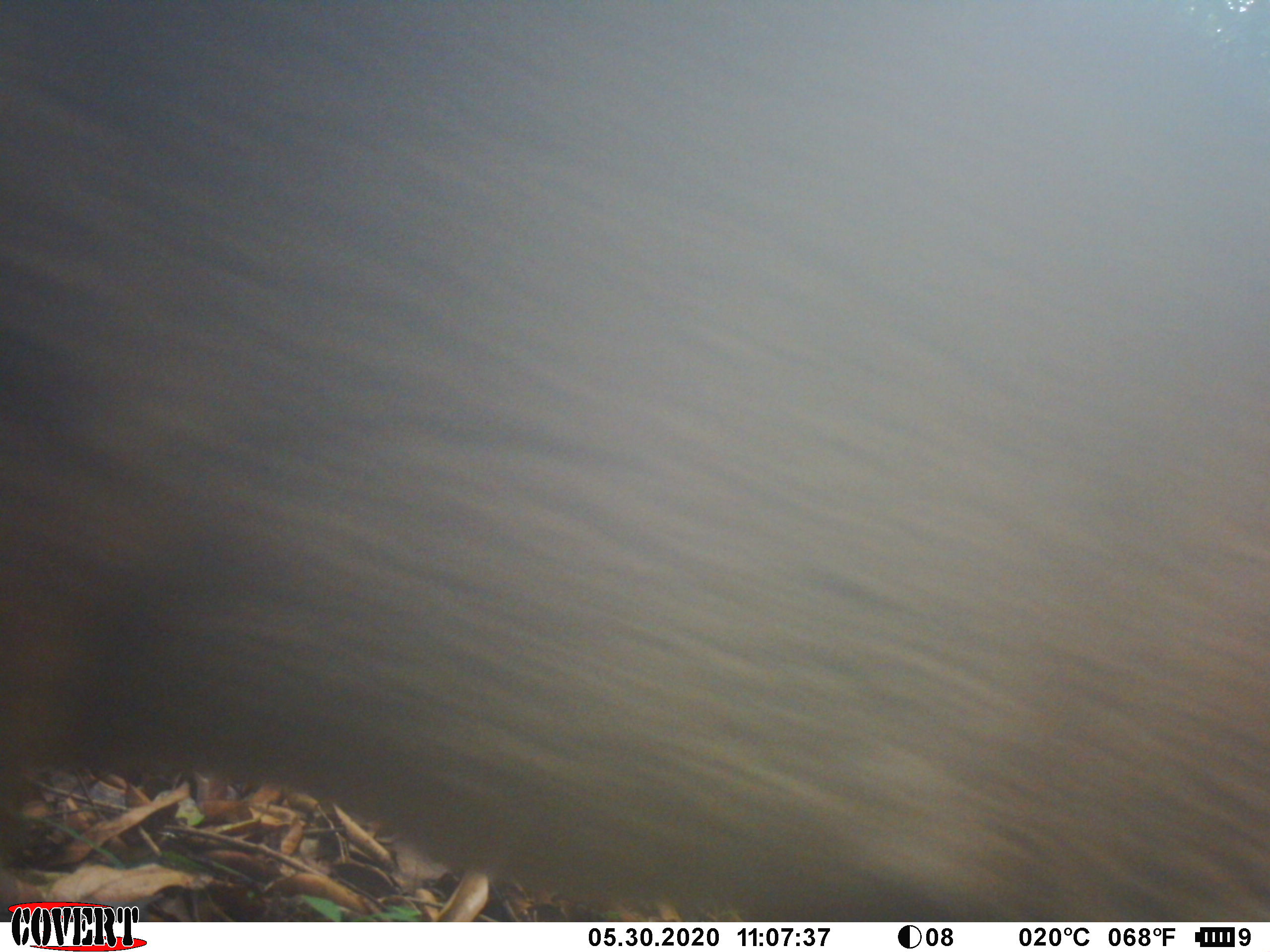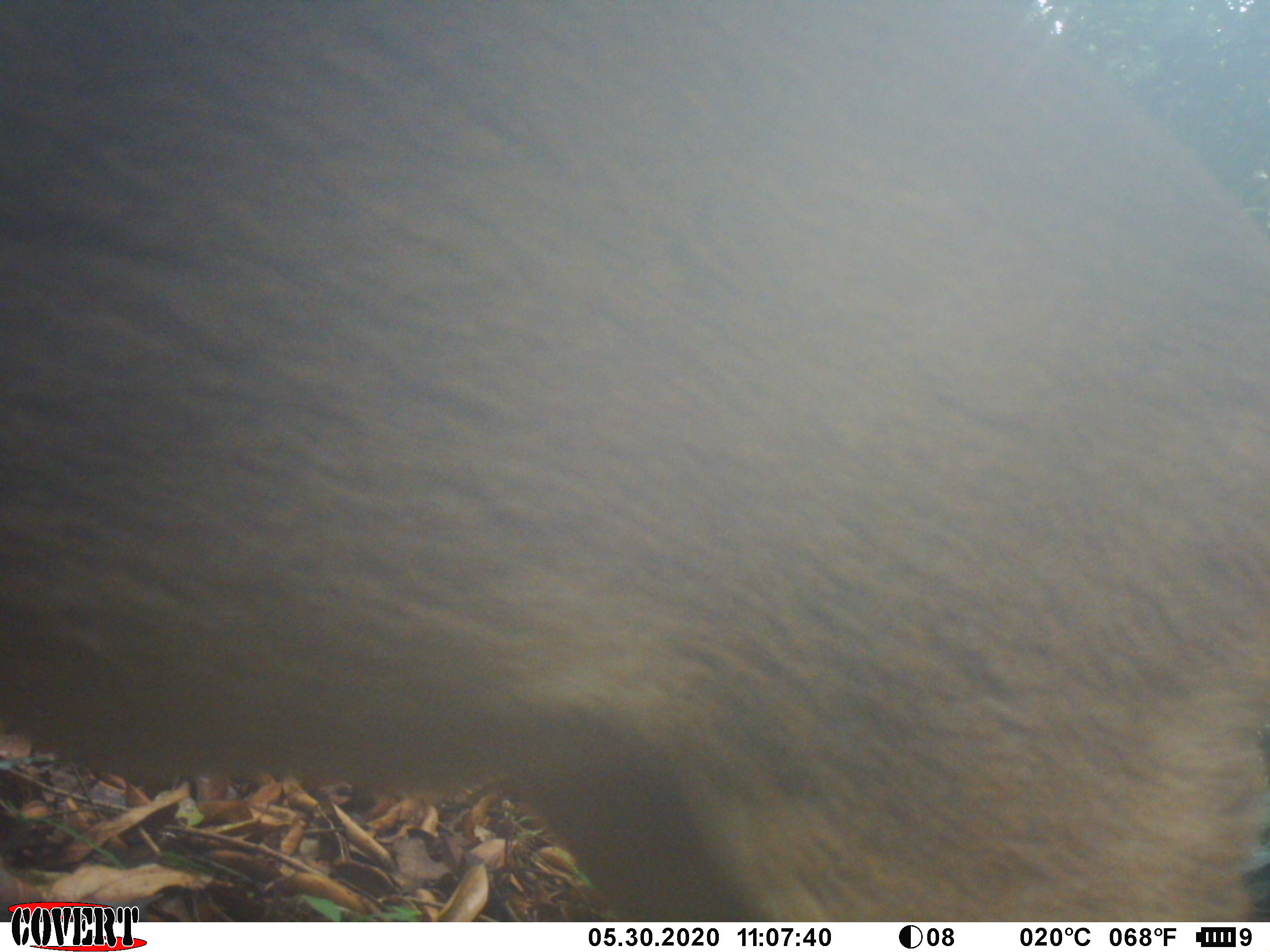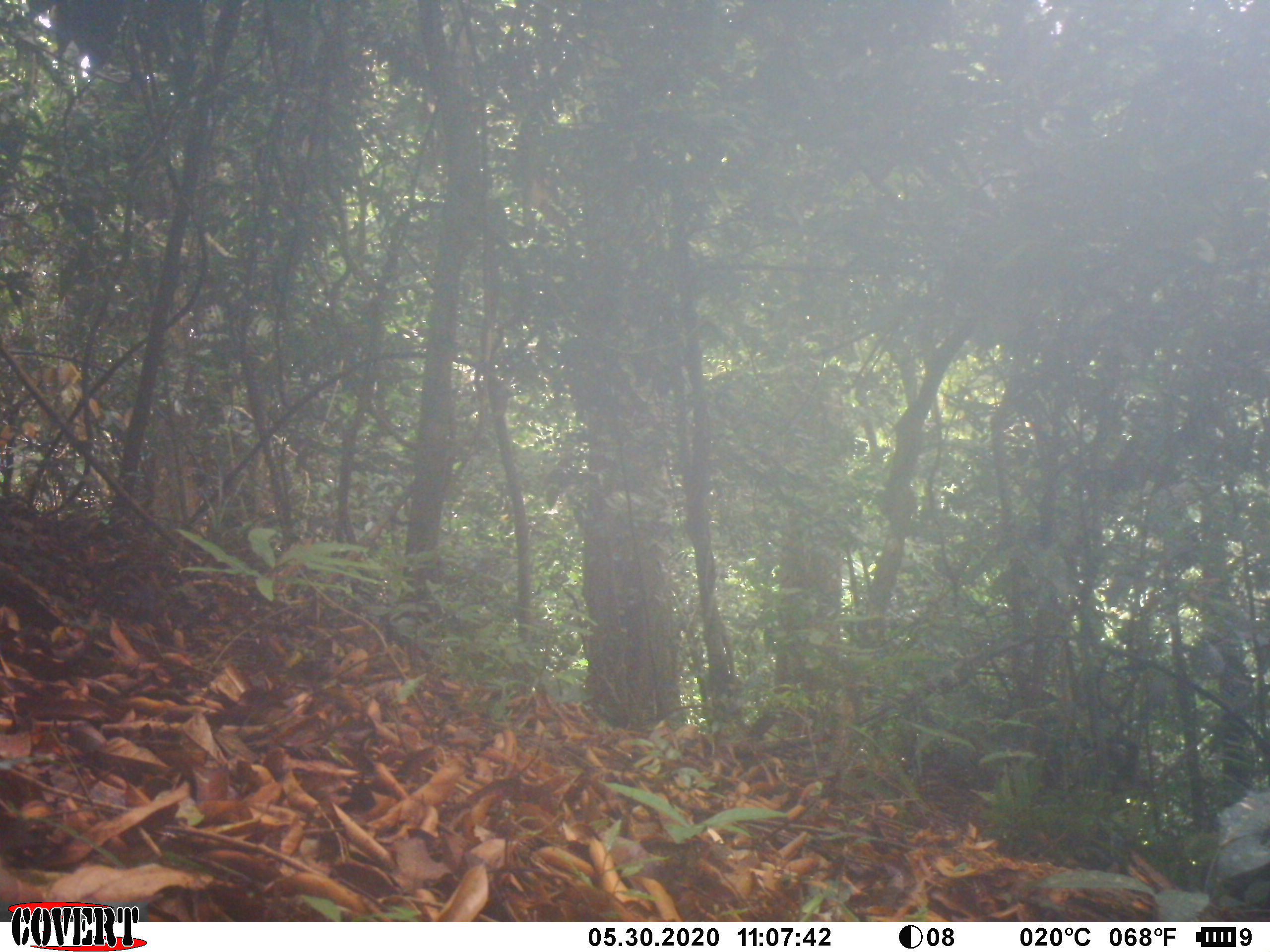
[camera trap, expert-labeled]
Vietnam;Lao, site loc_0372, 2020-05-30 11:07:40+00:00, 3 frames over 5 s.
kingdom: Animalia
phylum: Chordata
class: Mammalia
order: Artiodactyla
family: Suidae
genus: Sus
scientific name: Sus scrofa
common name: eurasian wild pig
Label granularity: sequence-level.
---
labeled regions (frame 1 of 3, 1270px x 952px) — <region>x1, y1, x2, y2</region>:
eurasian wild pig: <region>0, 0, 1270, 920</region>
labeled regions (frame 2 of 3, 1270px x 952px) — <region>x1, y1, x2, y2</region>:
eurasian wild pig: <region>0, 0, 1270, 920</region>